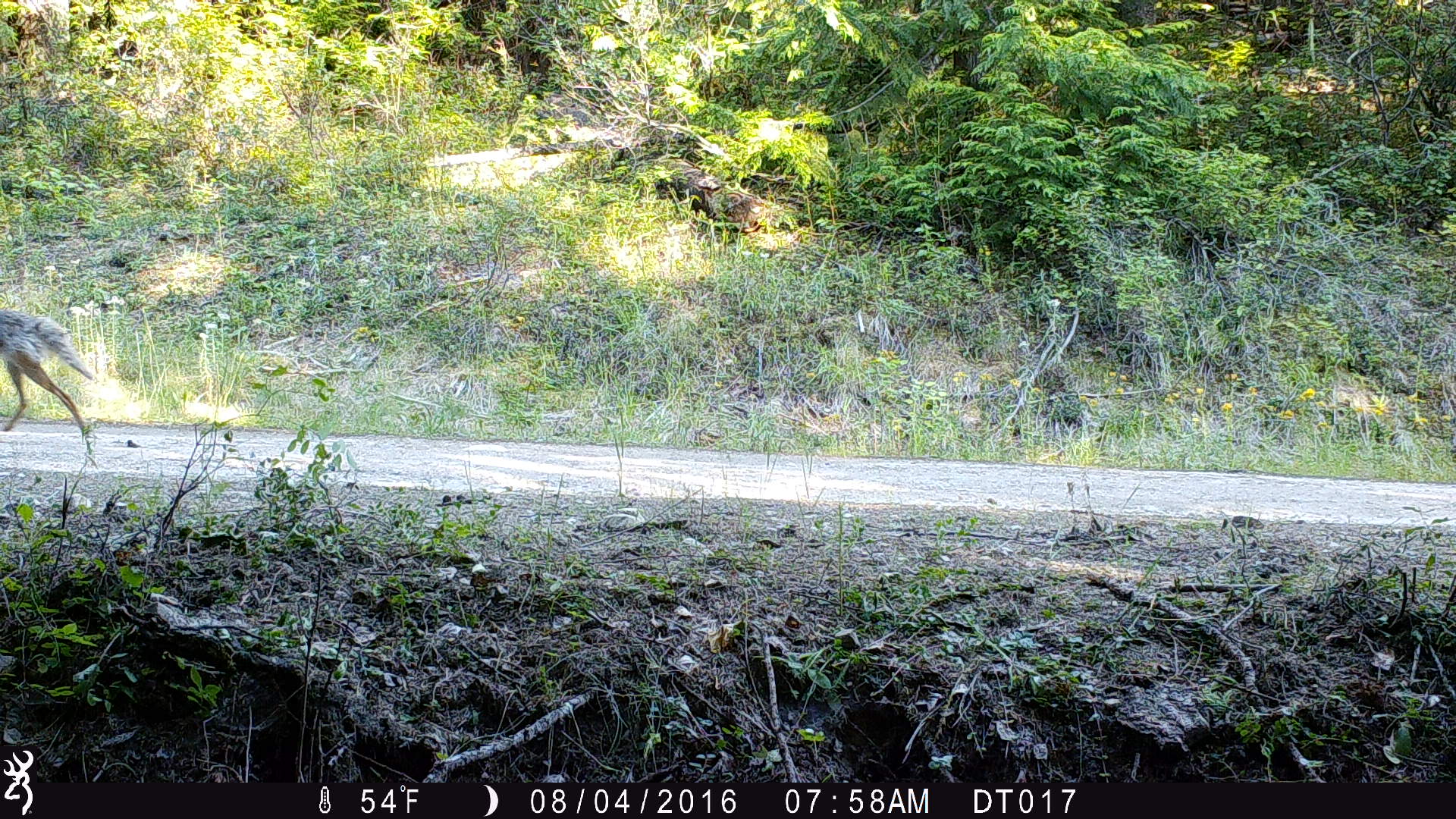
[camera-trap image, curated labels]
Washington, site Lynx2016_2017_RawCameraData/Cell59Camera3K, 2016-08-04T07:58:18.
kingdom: Animalia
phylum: Chordata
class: Mammalia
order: Carnivora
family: Canidae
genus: Canis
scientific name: Canis latrans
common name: coyote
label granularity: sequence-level